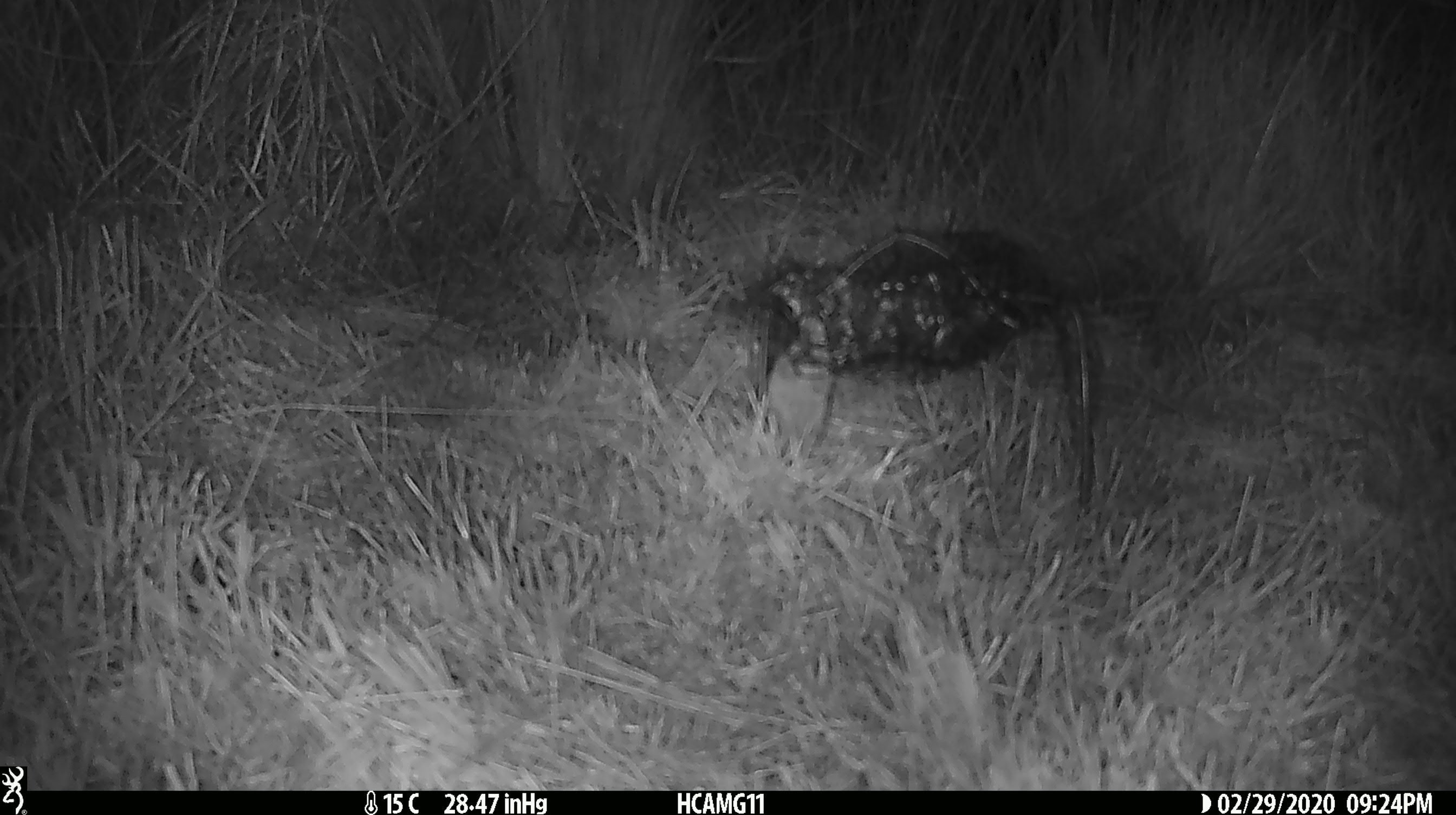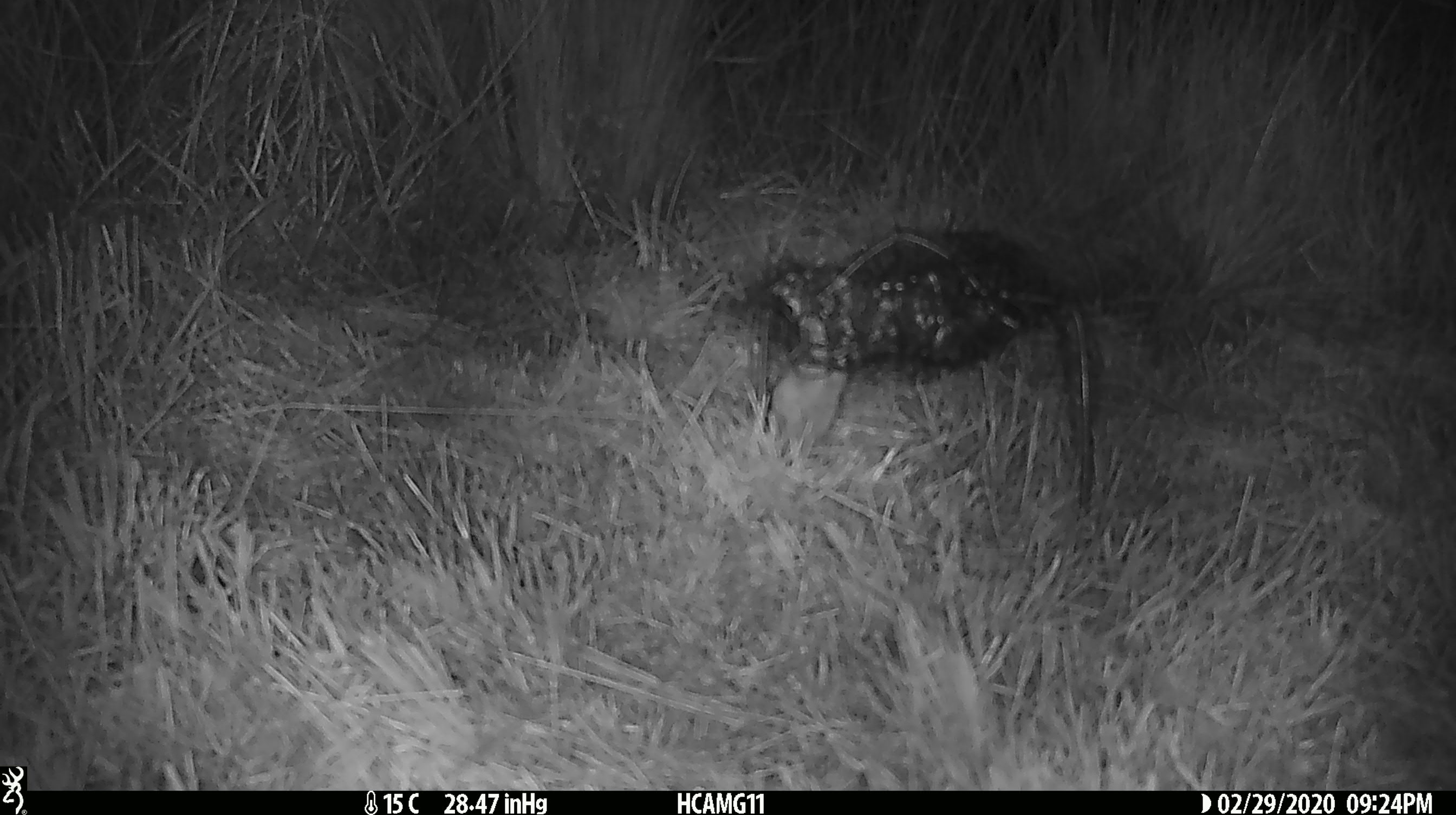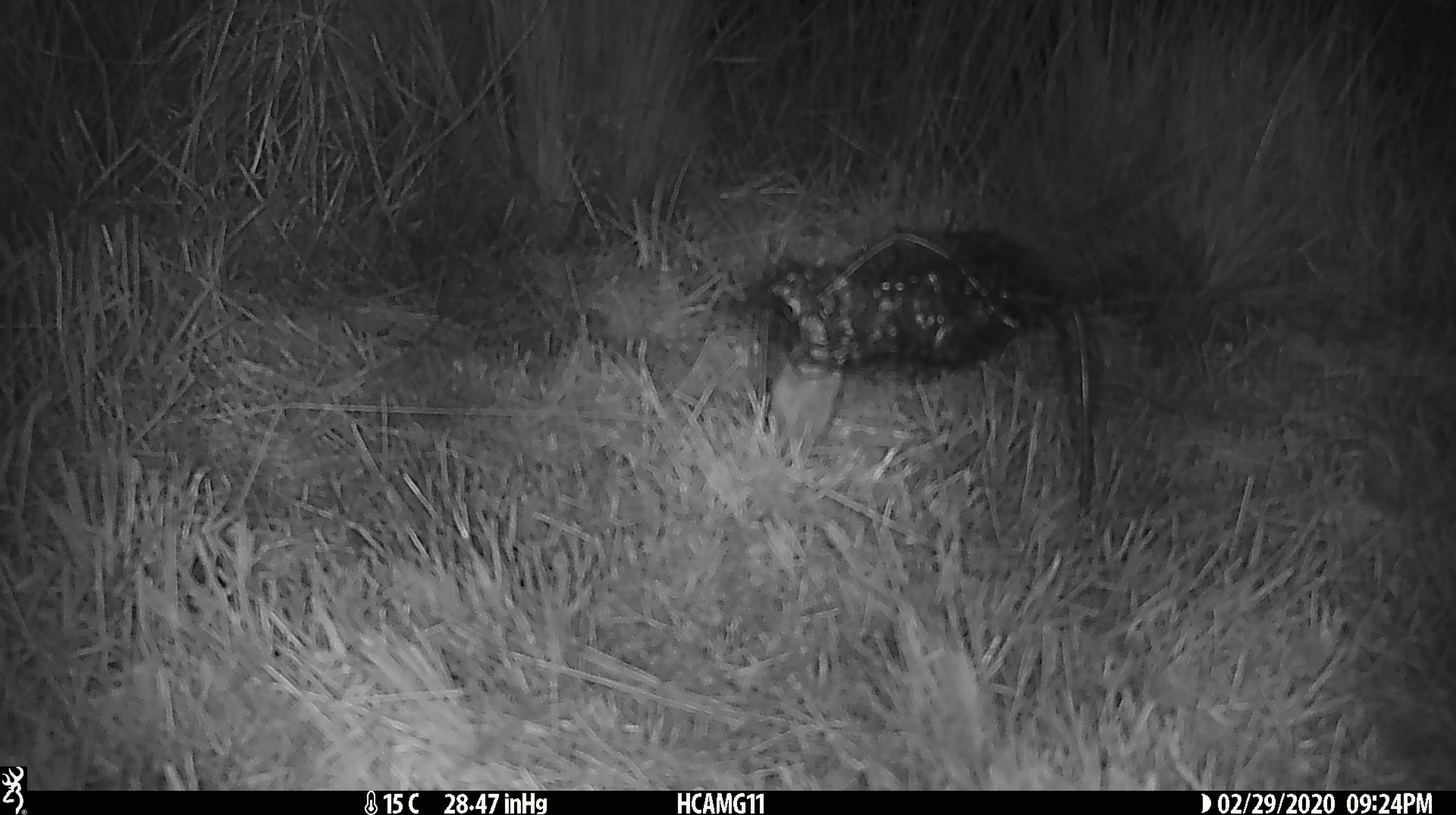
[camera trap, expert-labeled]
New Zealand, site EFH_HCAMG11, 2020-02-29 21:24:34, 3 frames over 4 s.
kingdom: Animalia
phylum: Chordata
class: Mammalia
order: Rodentia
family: Muridae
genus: Mus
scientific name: Mus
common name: mouse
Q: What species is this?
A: Mouse (Mus).